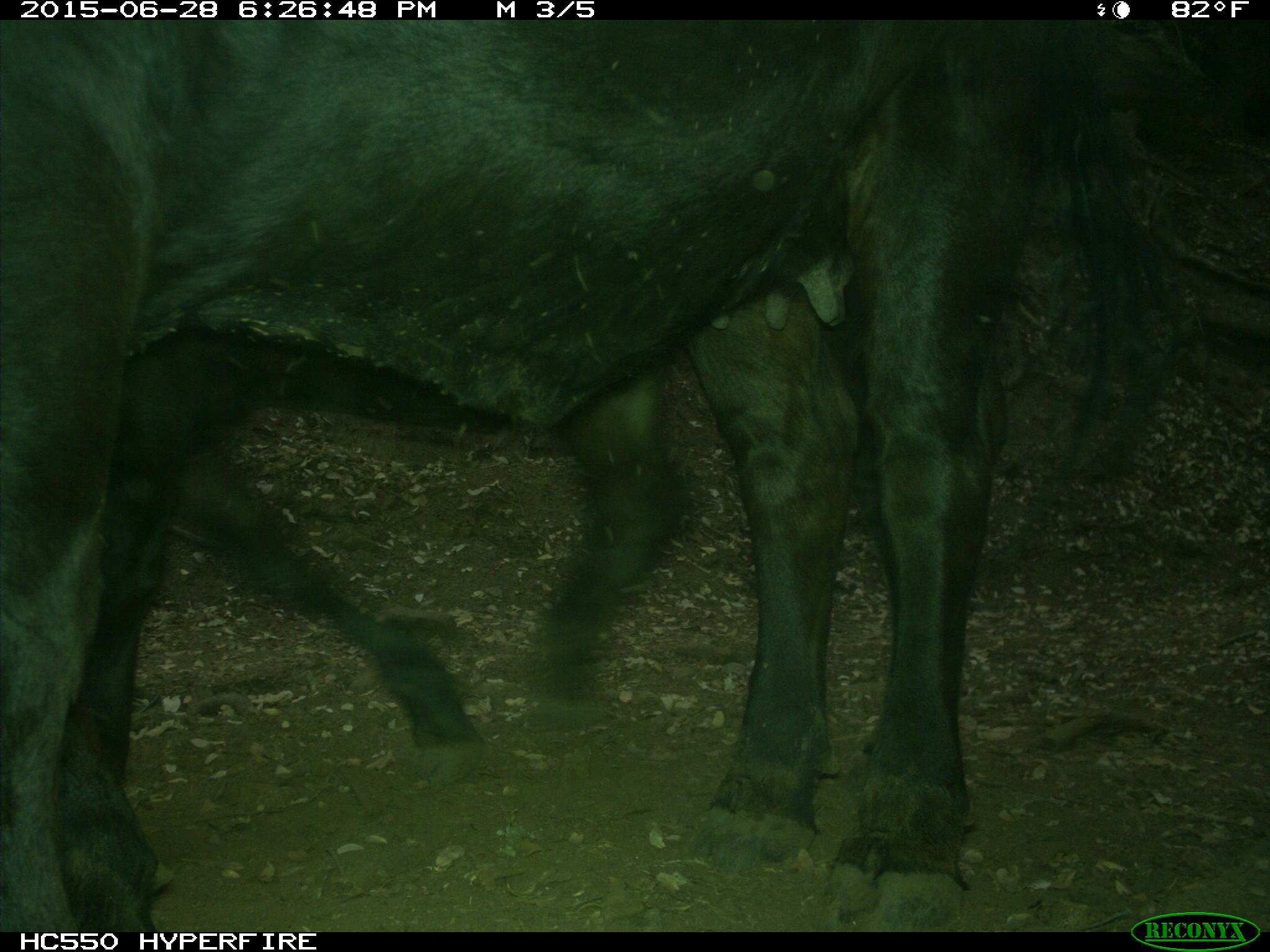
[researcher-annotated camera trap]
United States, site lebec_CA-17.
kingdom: Animalia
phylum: Chordata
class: Mammalia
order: Artiodactyla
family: Bovidae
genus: Bos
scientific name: Bos taurus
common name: domestic cow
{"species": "Bos taurus (domestic cow)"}